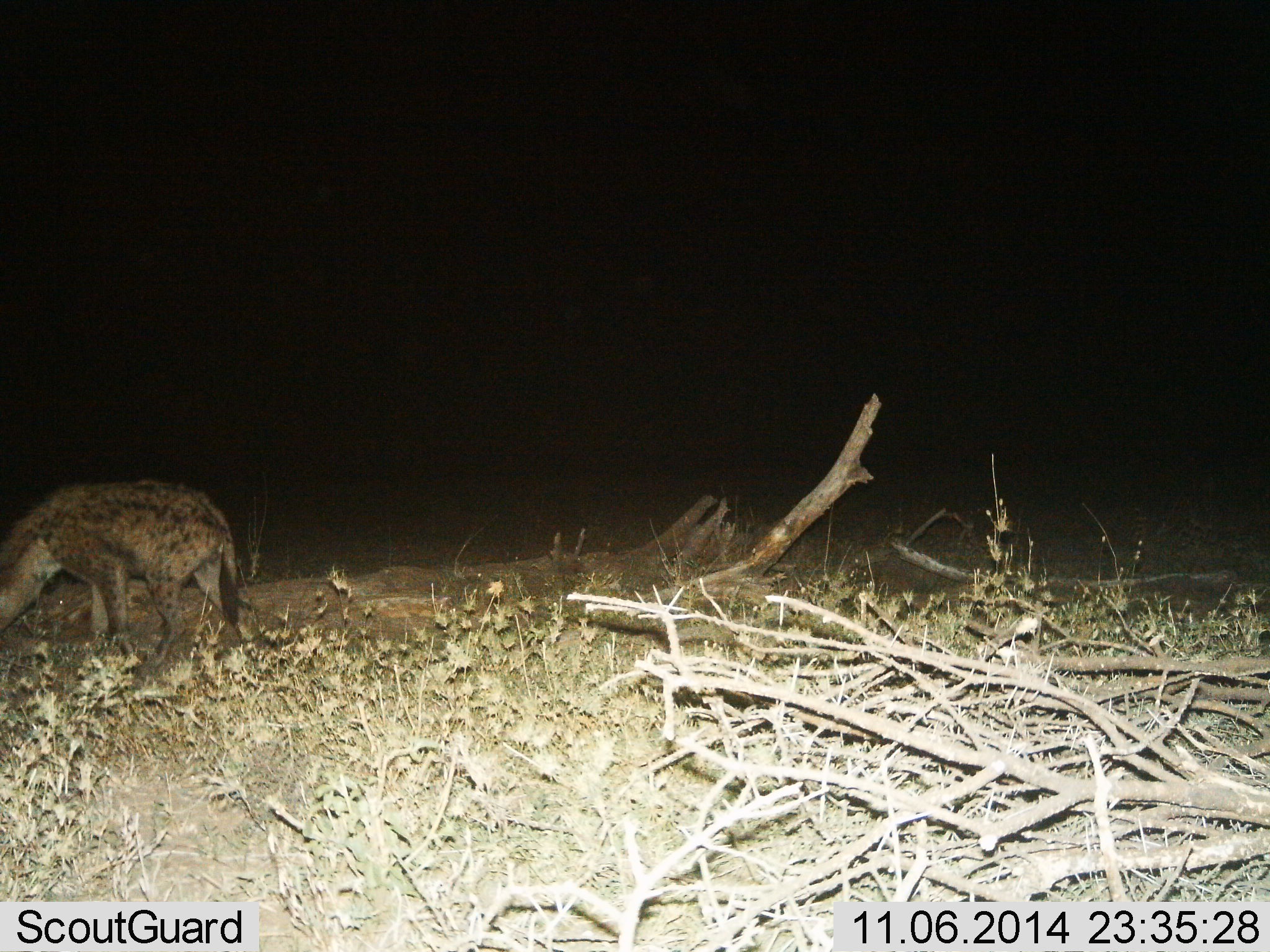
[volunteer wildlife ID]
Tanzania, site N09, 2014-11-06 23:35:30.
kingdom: Animalia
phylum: Chordata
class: Mammalia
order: Carnivora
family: Hyaenidae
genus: Crocuta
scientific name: Crocuta crocuta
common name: spotted hyena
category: hyenaspotted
Hyenaspotted (spotted hyena) (Crocuta crocuta), count 1. Behavior (volunteer vote fractions): standing 70%, resting 0%, moving 20%, interacting 0%. Young present (vote fraction): 0%. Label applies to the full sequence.